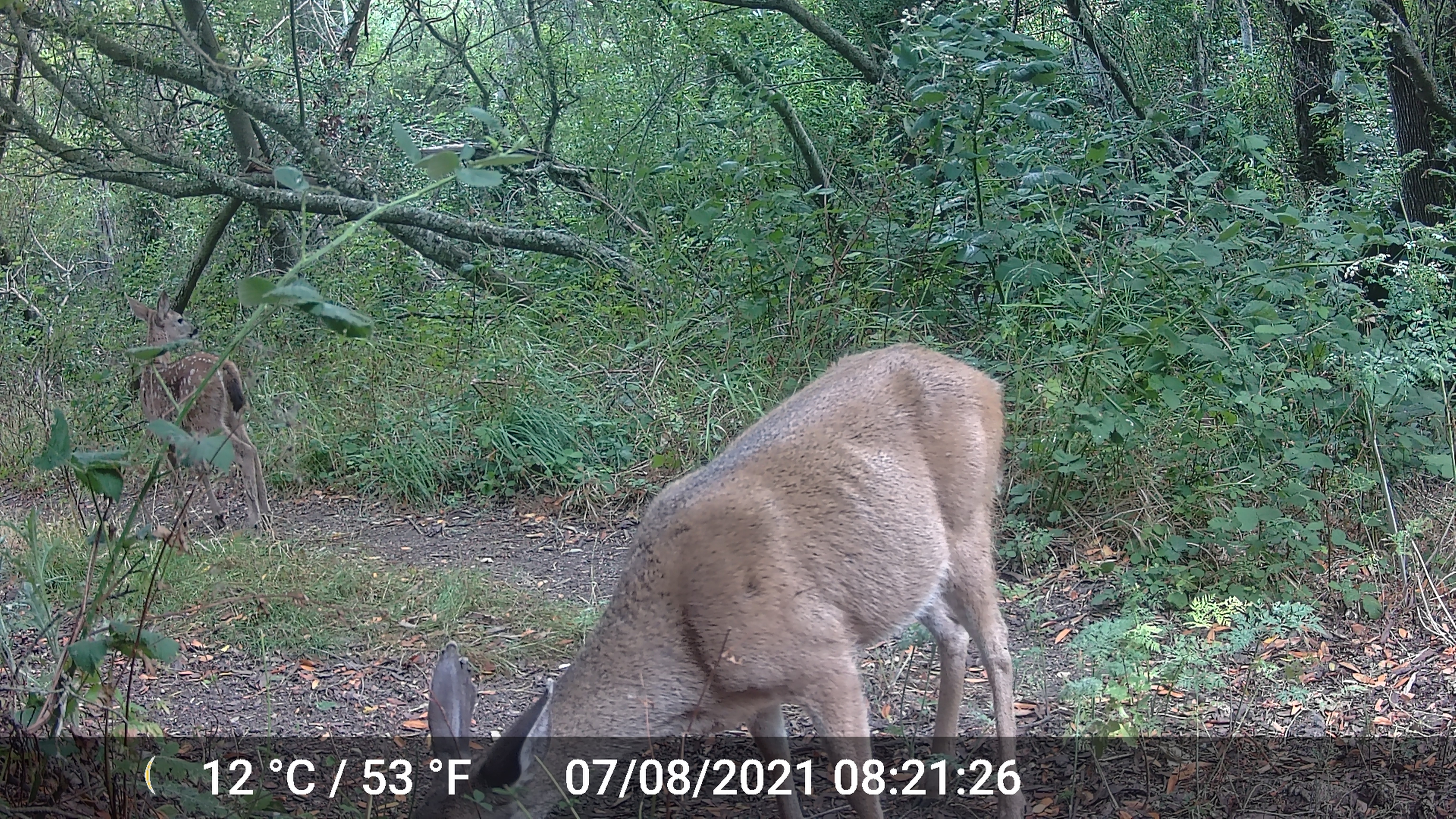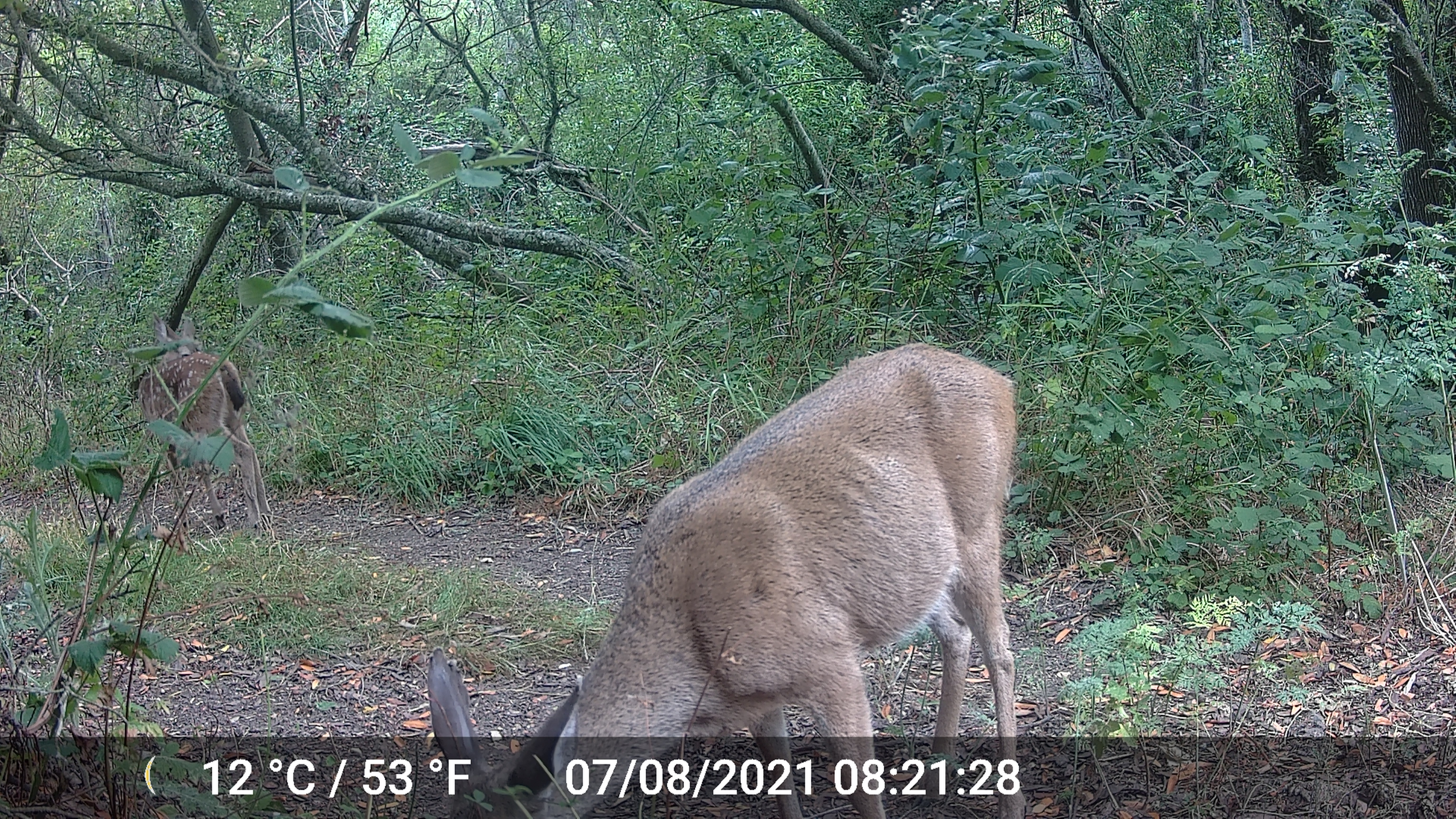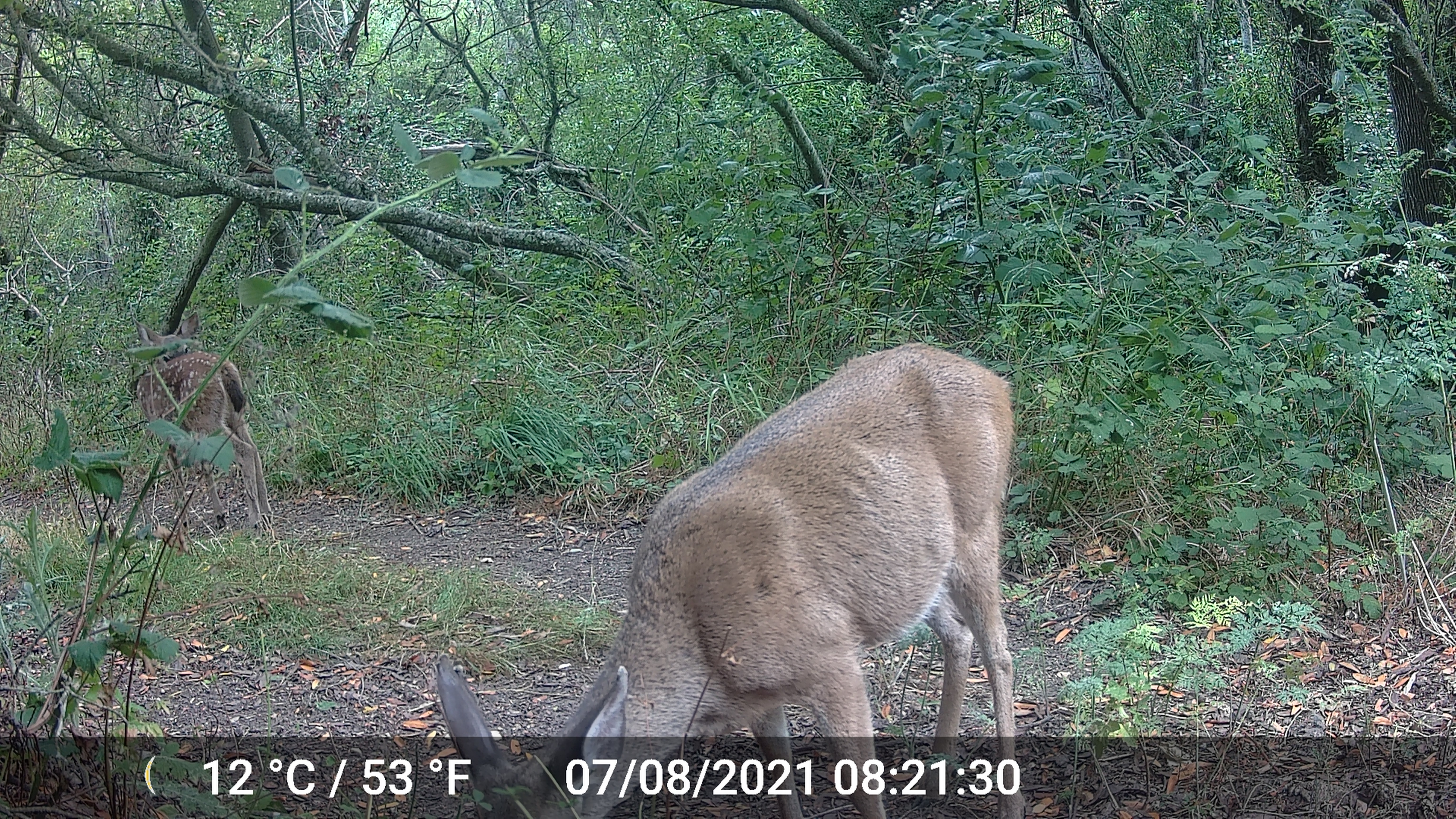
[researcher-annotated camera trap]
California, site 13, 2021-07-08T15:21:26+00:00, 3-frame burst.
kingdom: Animalia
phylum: Chordata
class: Mammalia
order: Artiodactyla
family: Cervidae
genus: Odocoileus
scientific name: Odocoileus hemionus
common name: mule deer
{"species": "mule deer (Odocoileus hemionus)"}